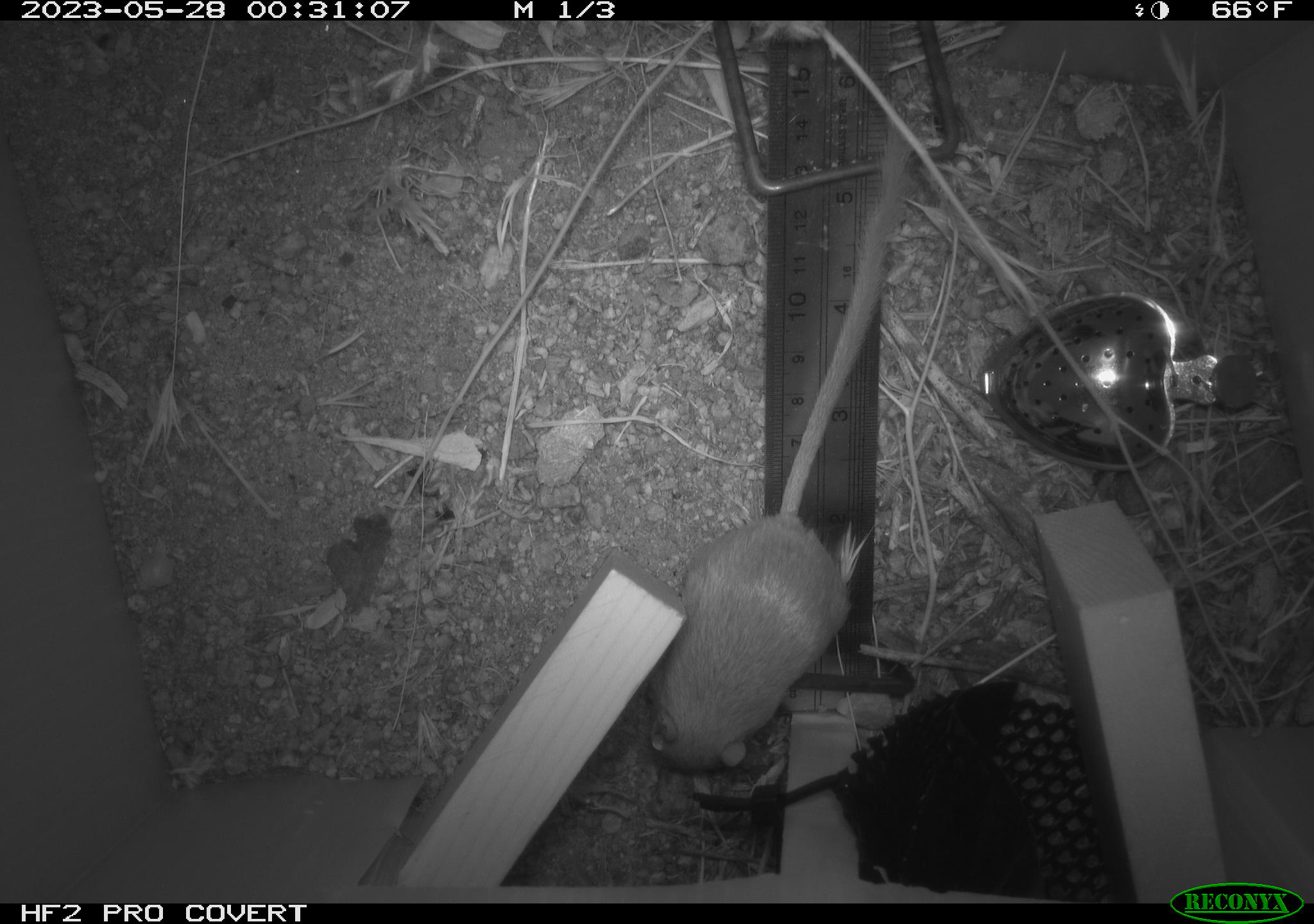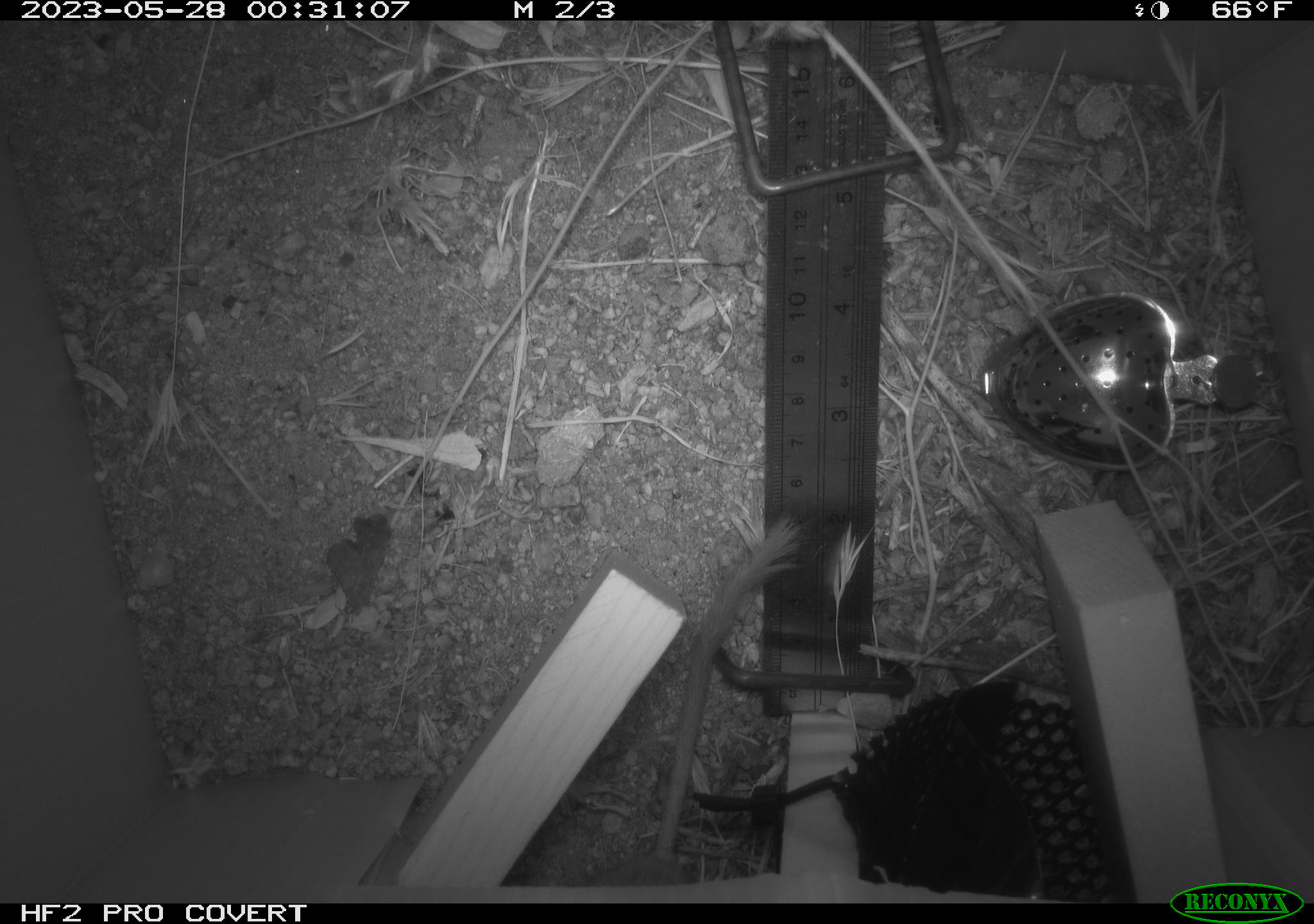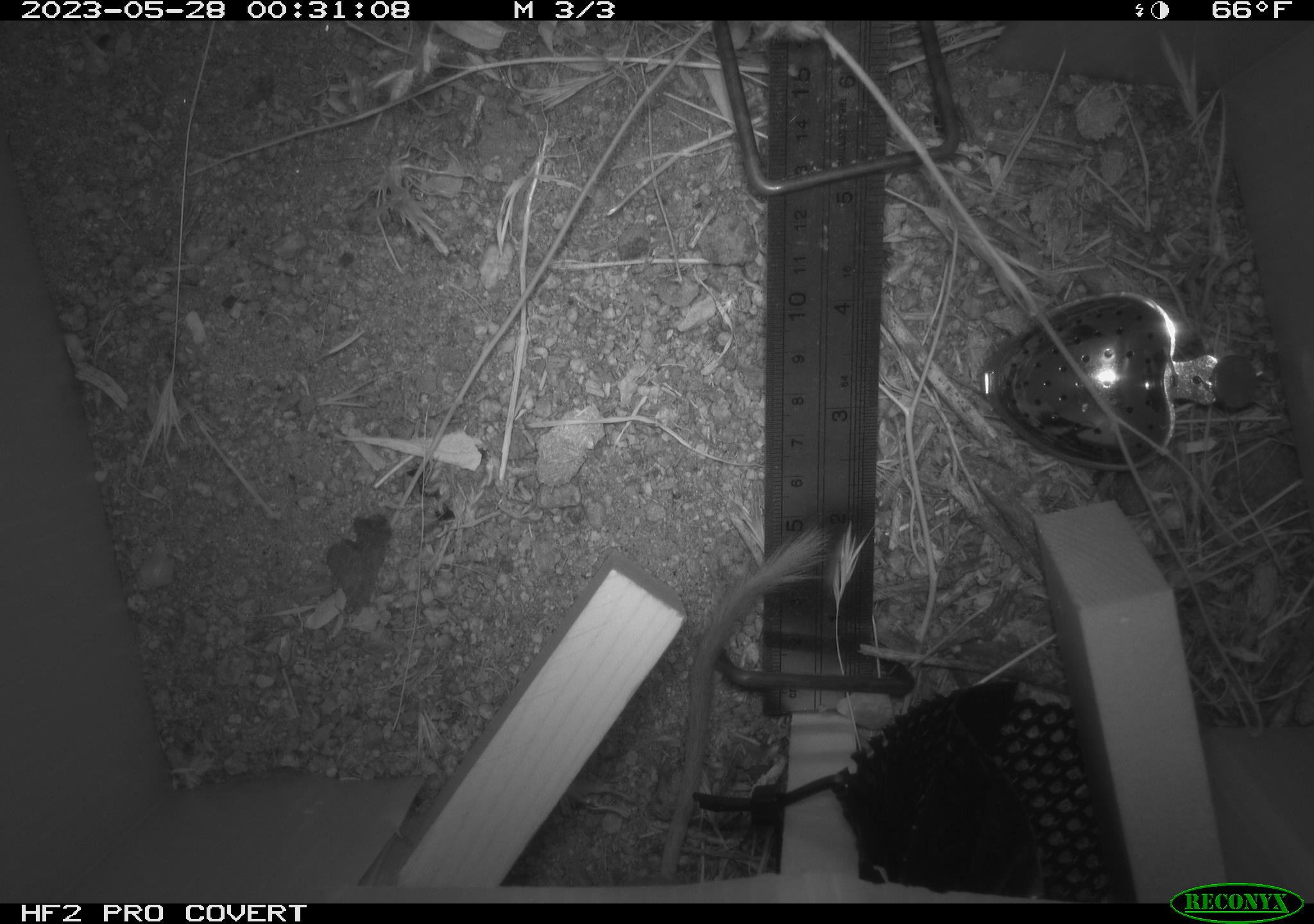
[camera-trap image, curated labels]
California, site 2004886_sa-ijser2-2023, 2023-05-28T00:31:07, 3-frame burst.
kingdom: Animalia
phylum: Chordata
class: Mammalia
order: Rodentia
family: Heteromyidae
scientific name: Heteromyidae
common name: kangaroo rats and pocket mice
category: heteromyidae family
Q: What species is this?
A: Heteromyidae family (kangaroo rats and pocket mice) (Heteromyidae).